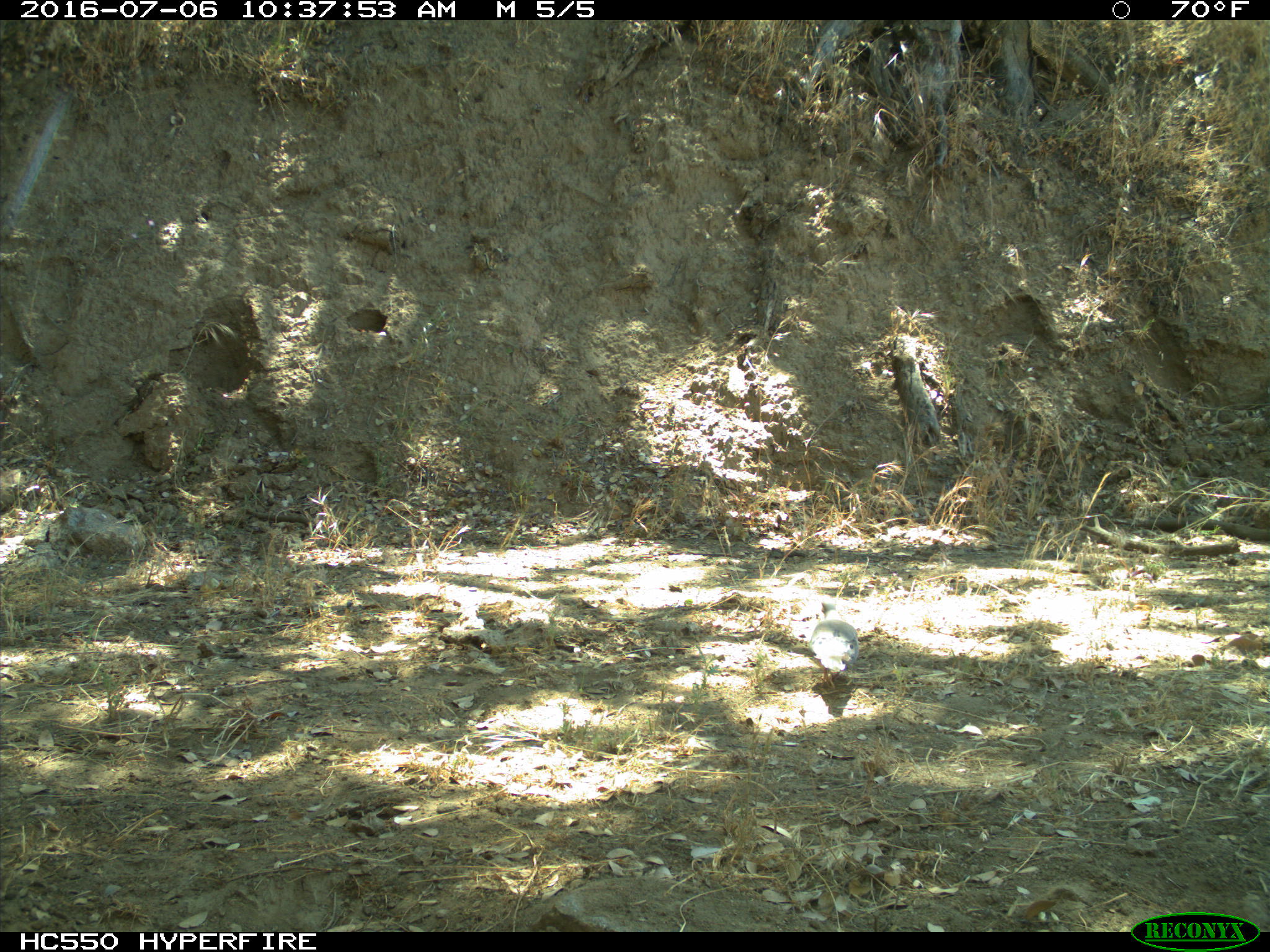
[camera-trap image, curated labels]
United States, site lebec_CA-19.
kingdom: Animalia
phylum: Chordata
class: Aves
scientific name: Aves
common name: birds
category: unidentified bird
Unidentified bird (birds) (Aves).